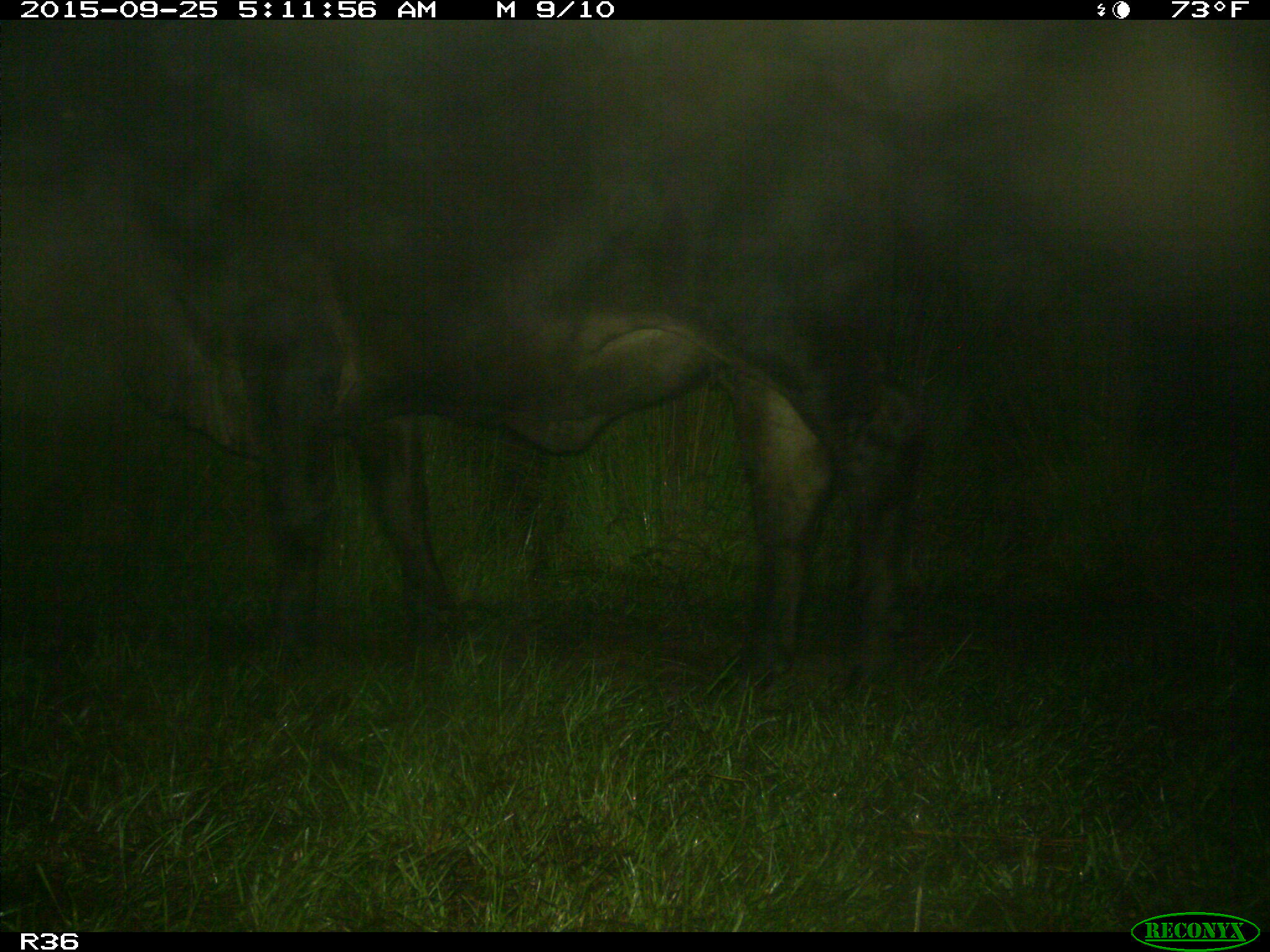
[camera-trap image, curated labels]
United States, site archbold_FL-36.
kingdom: Animalia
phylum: Chordata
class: Mammalia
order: Artiodactyla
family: Bovidae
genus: Bos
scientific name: Bos taurus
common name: domestic cow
Bos taurus (domestic cow).